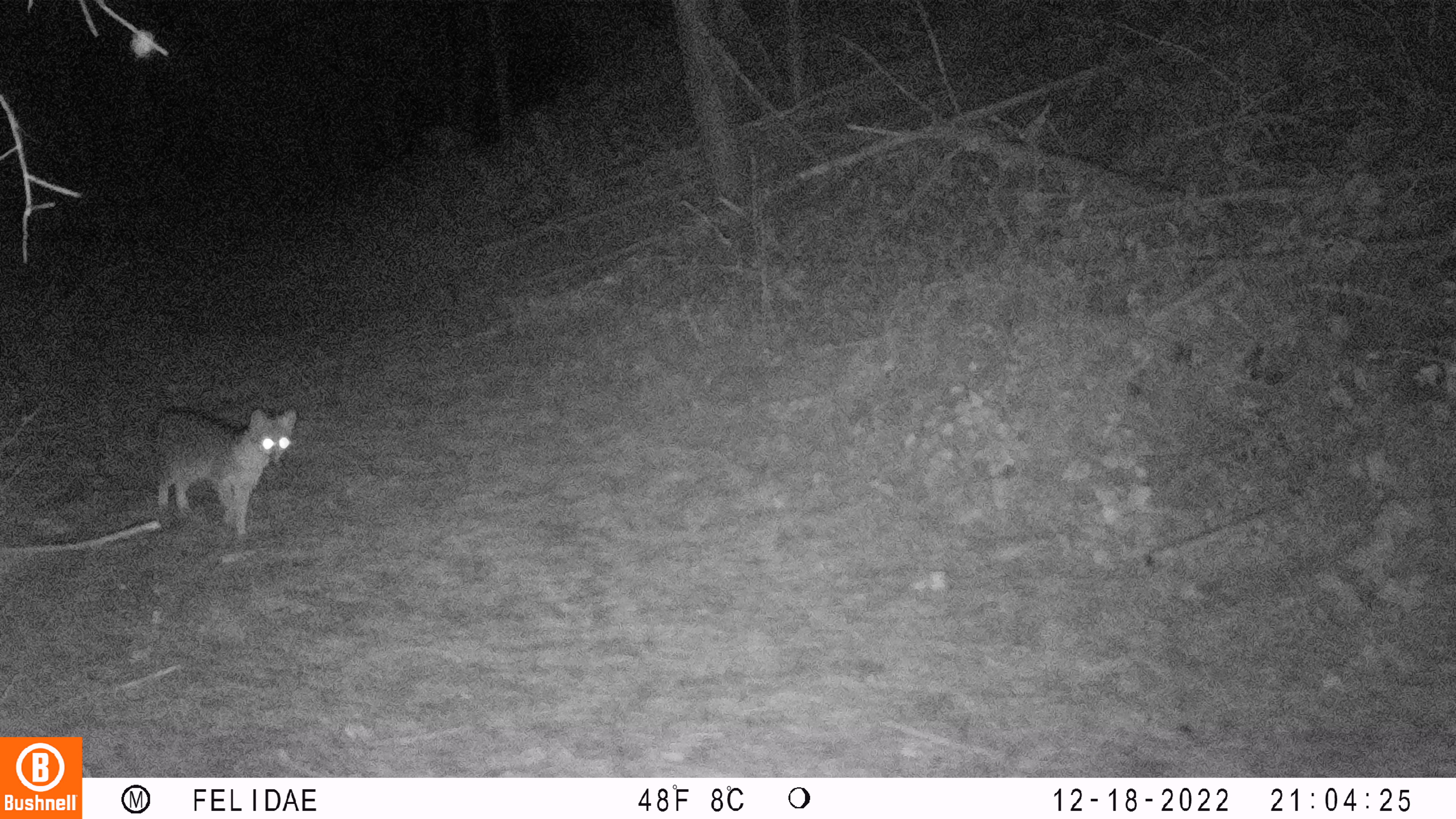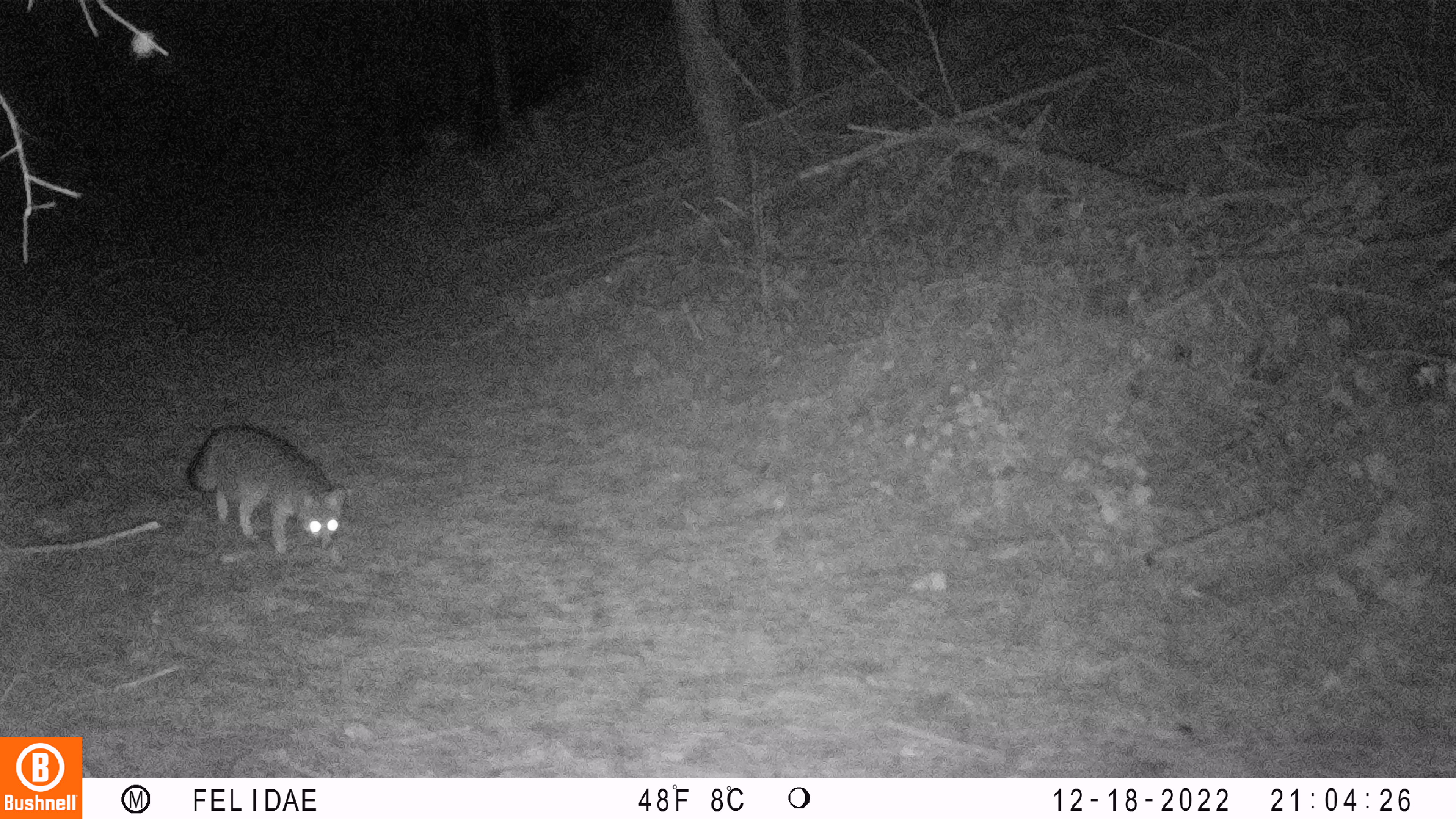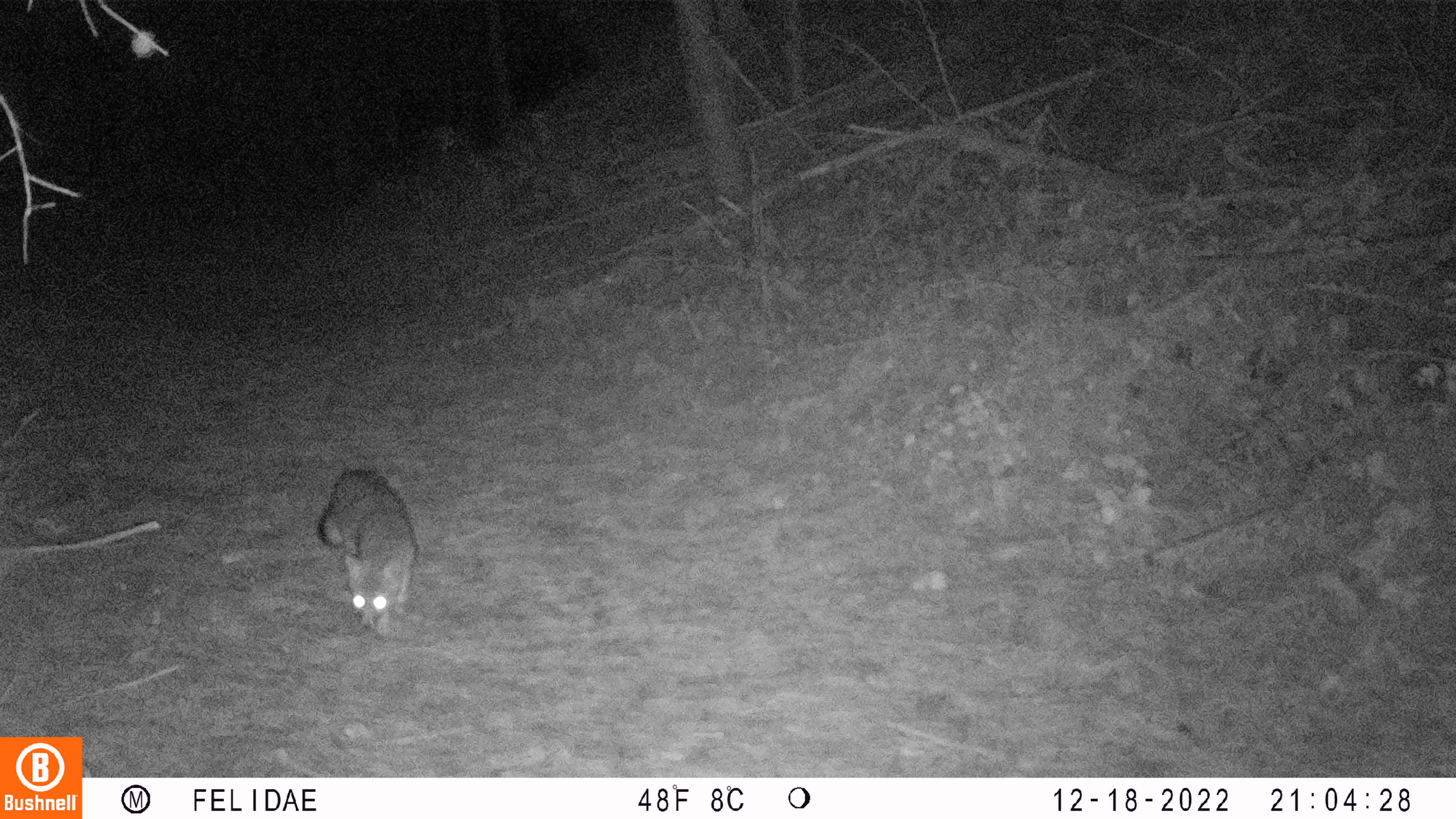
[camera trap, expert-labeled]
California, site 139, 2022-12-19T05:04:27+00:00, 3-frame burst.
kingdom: Animalia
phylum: Chordata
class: Mammalia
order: Carnivora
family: Canidae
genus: Urocyon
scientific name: Urocyon cinereoargenteus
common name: gray fox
Gray fox (Urocyon cinereoargenteus).